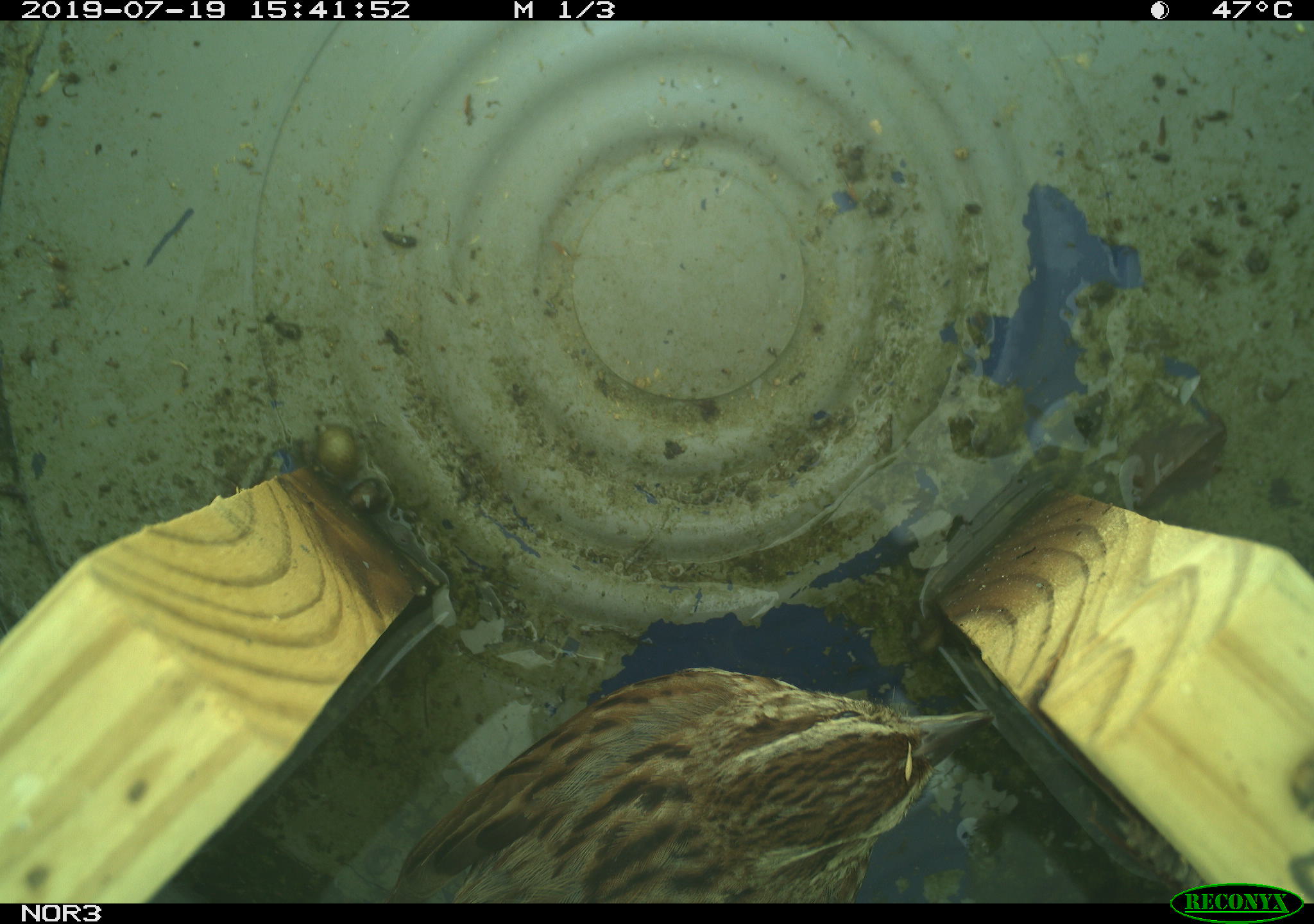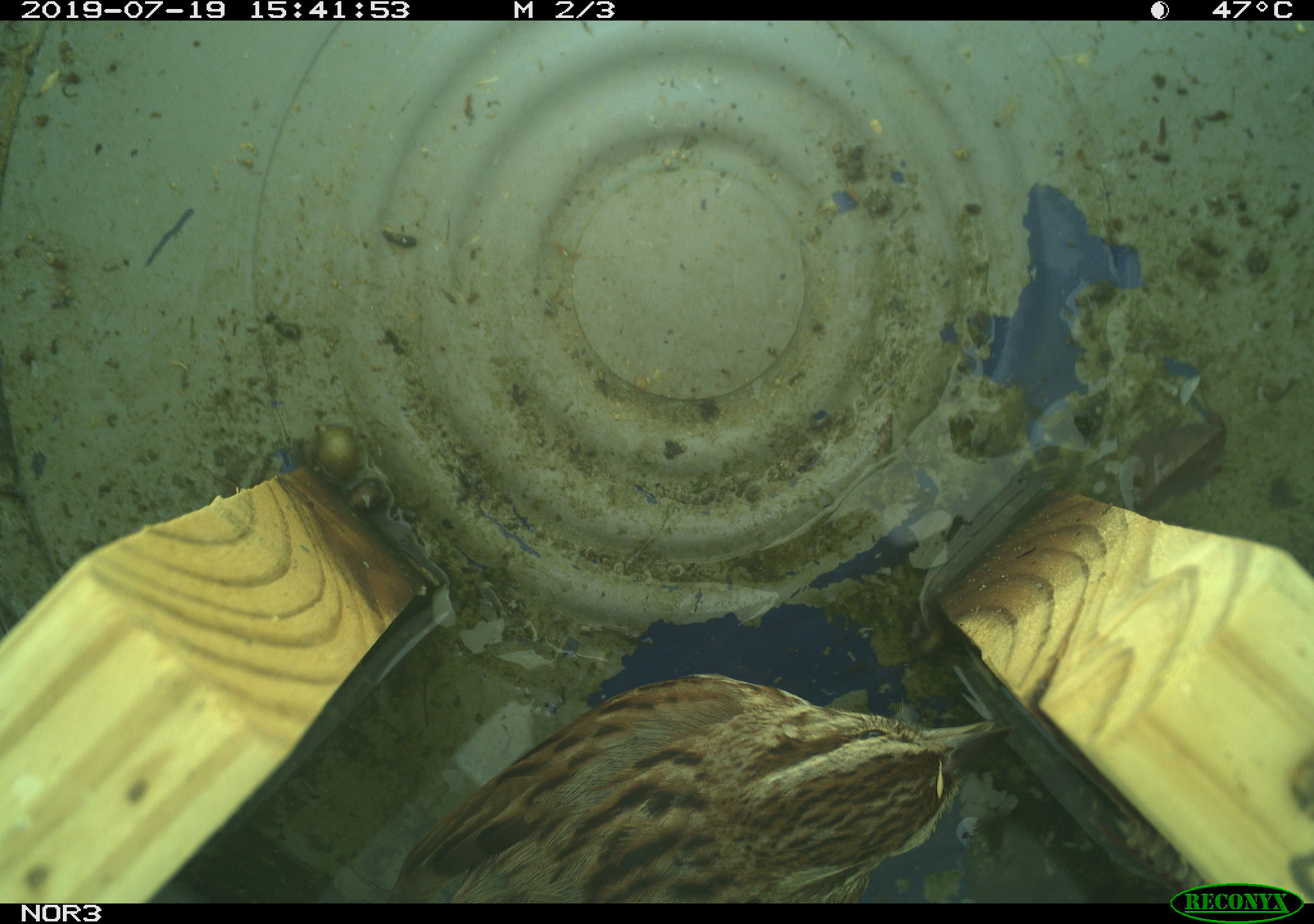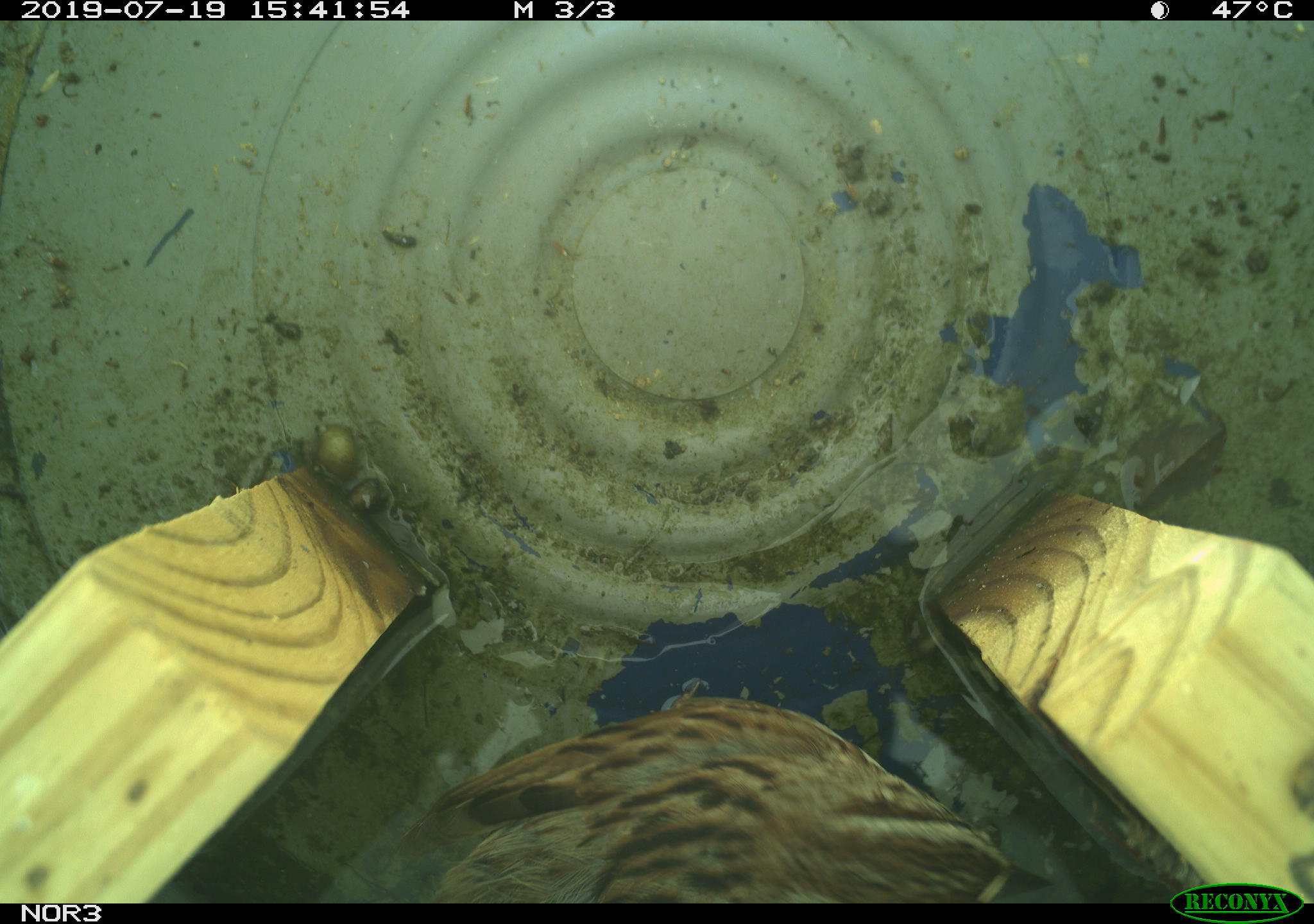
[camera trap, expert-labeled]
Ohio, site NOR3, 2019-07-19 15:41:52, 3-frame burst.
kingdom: Animalia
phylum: Chordata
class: Aves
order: Passeriformes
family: Passerellidae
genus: Melospiza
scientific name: Melospiza melodia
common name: song sparrow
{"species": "song sparrow (Melospiza melodia)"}